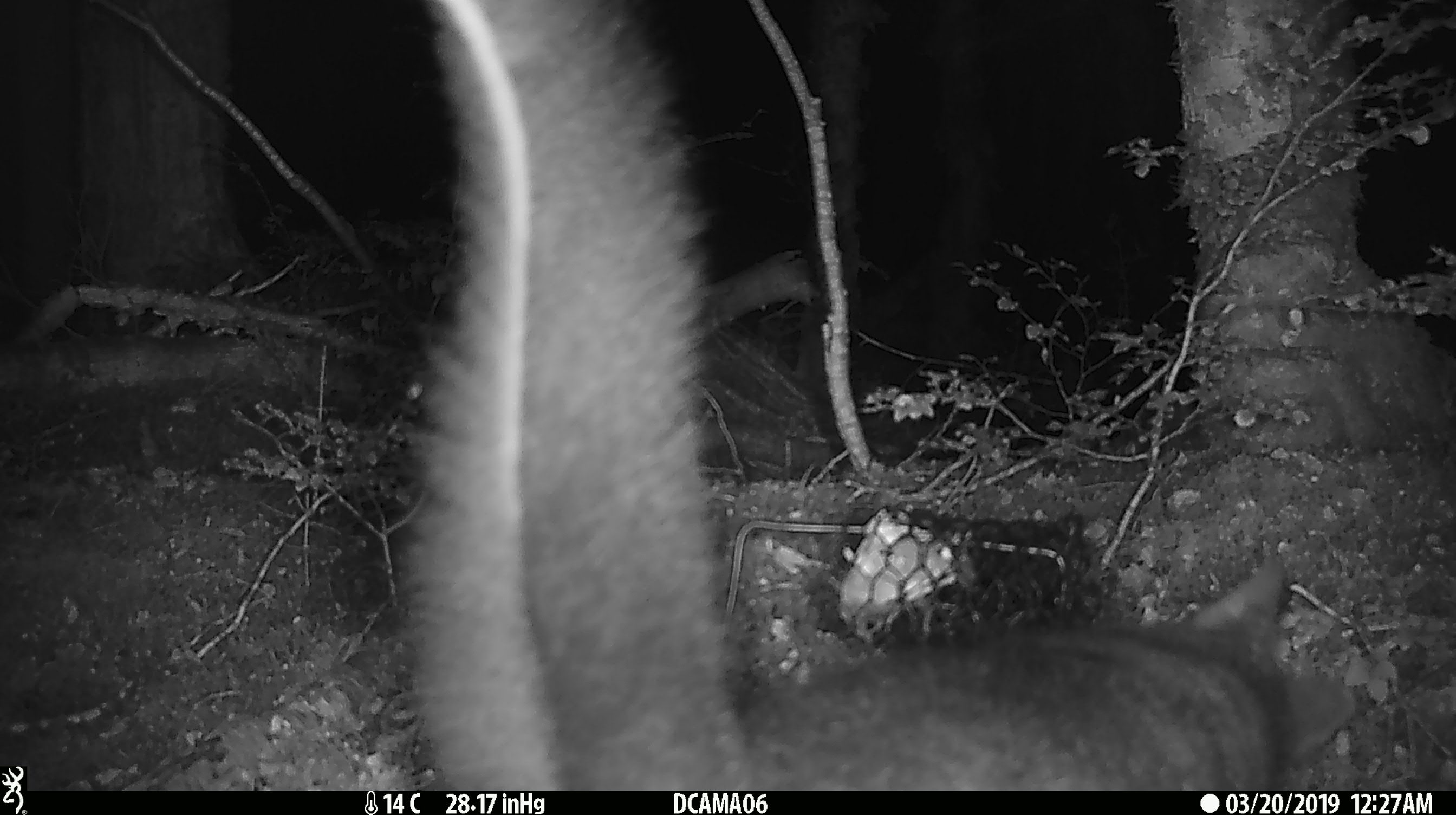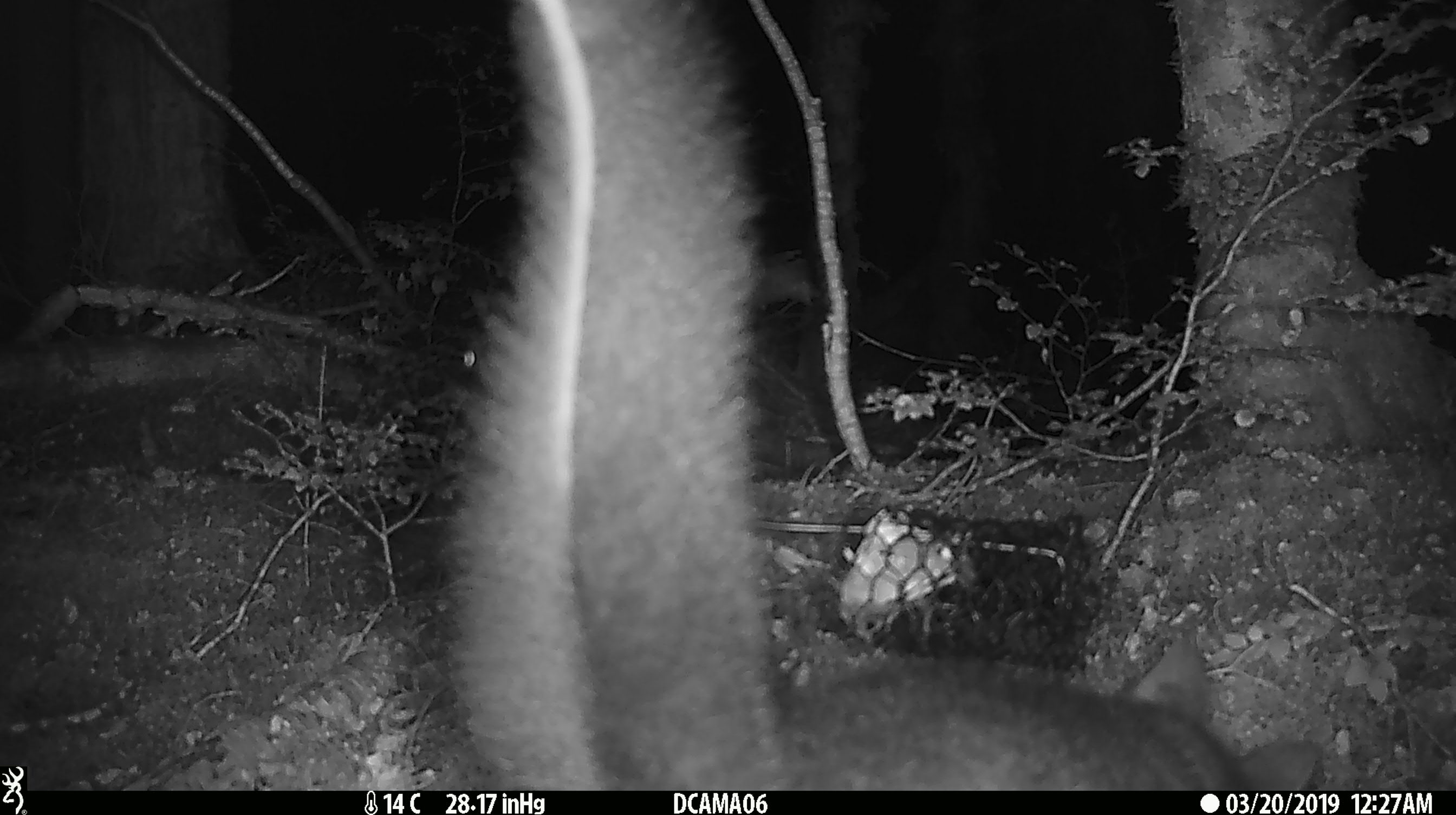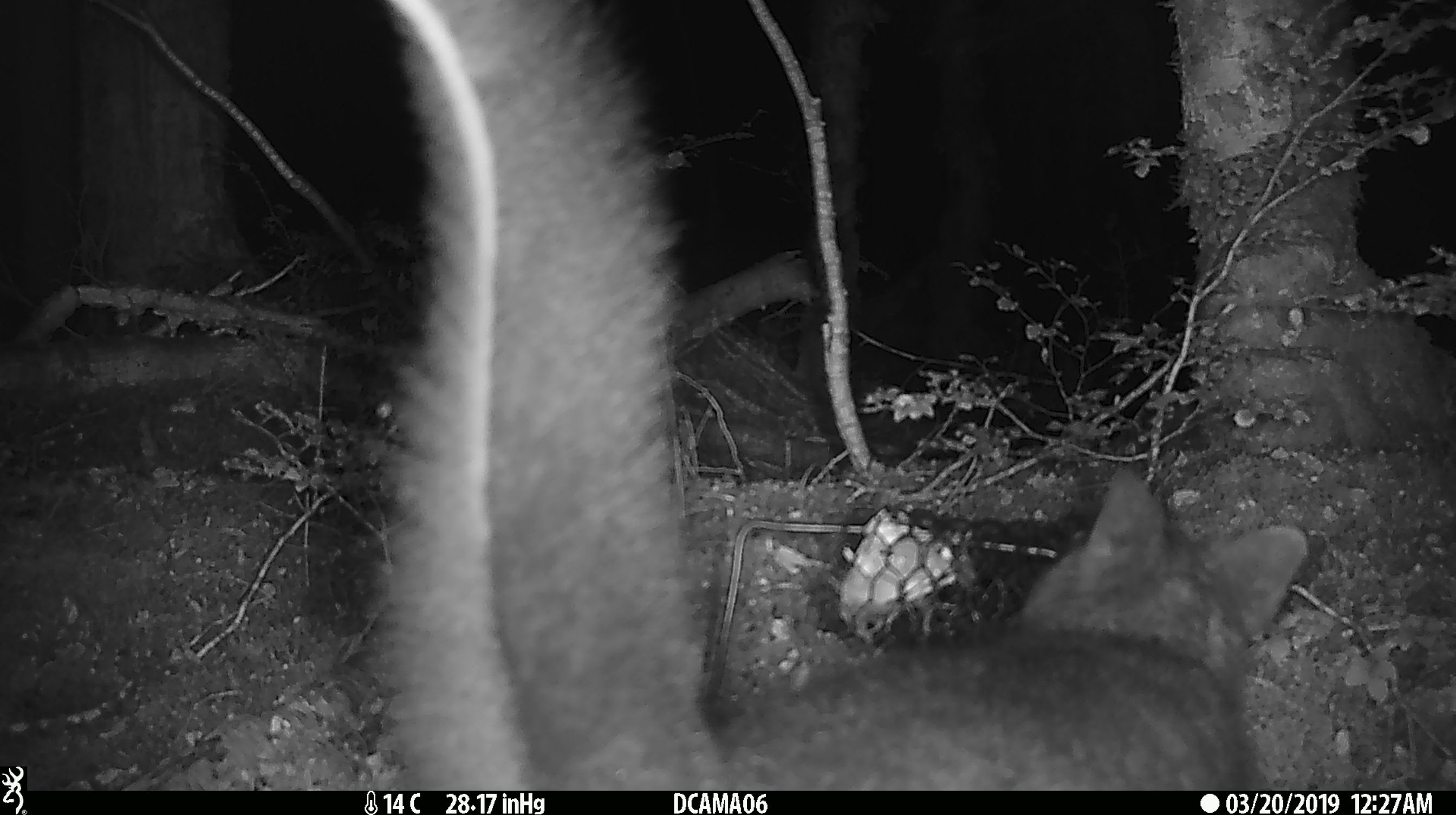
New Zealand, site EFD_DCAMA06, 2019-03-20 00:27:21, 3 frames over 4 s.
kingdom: Animalia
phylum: Chordata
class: Mammalia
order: Diprotodontia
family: Phalangeridae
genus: Trichosurus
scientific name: Trichosurus vulpecula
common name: common brushtail possum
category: possum